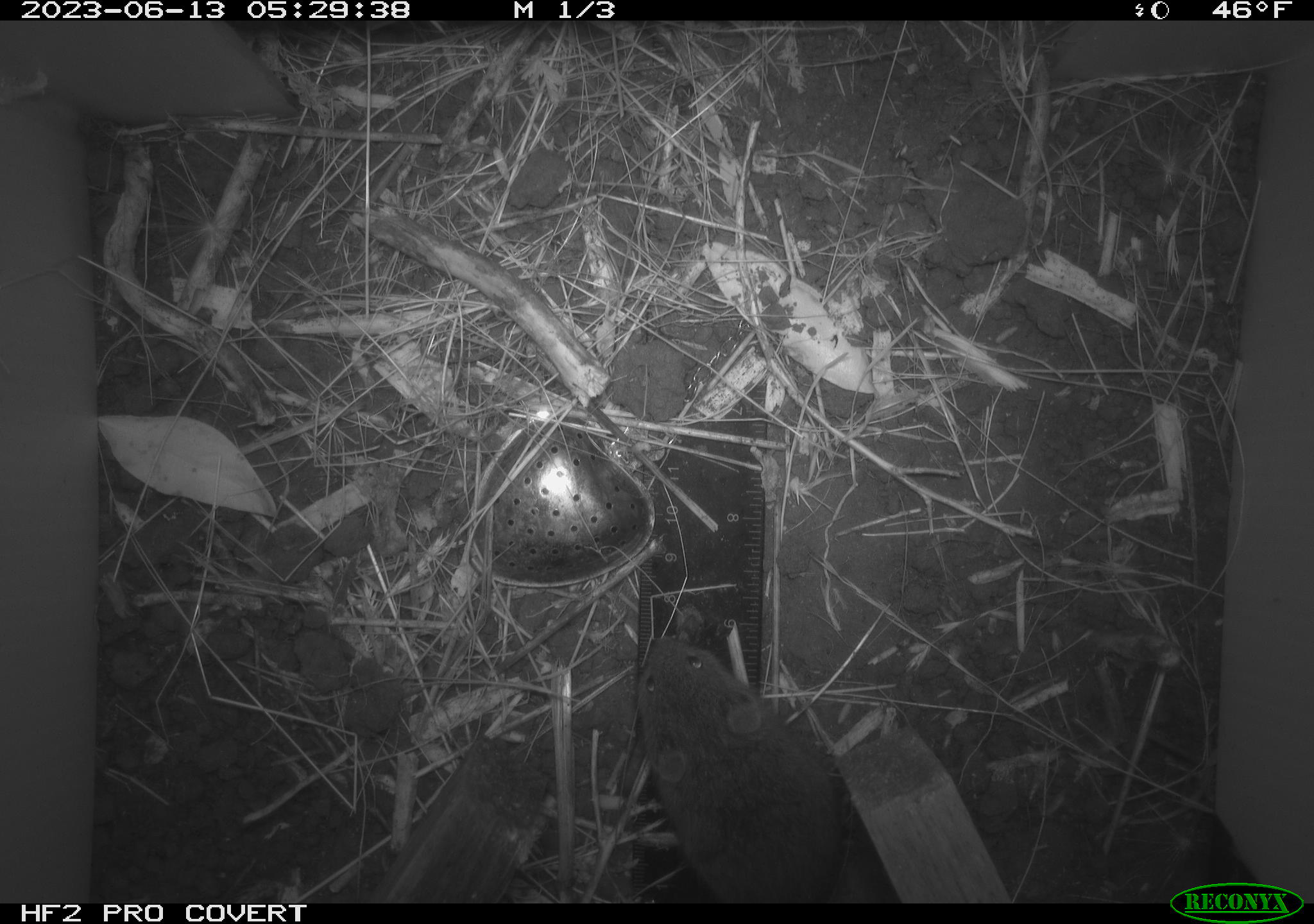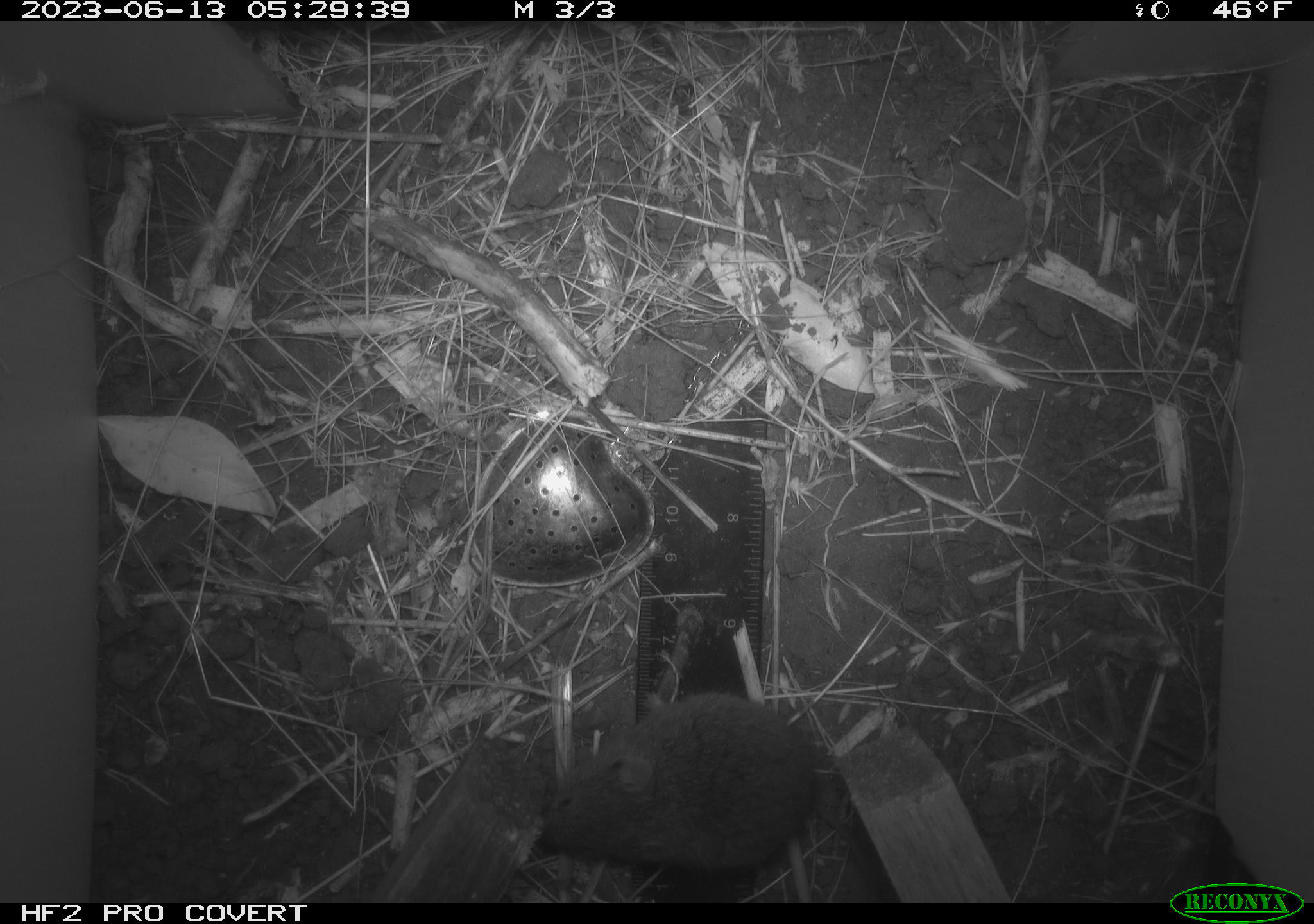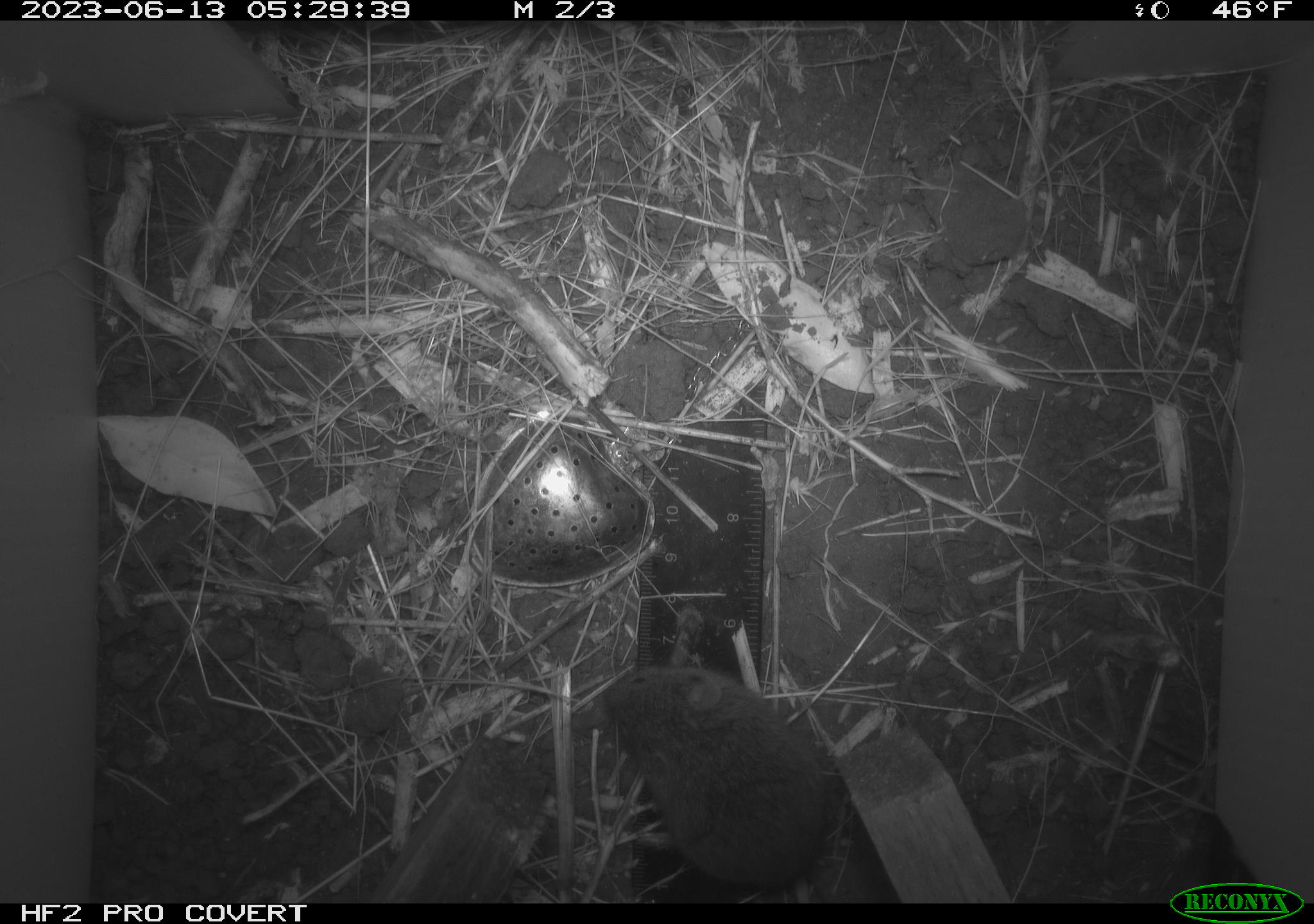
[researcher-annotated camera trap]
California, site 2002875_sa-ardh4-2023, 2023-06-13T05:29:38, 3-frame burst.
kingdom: Animalia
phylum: Chordata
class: Mammalia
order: Rodentia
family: Cricetidae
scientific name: Arvicolinae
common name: voles, lemmings, and muskrats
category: arvicolinae subfamily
Arvicolinae subfamily (voles, lemmings, and muskrats) (Arvicolinae).